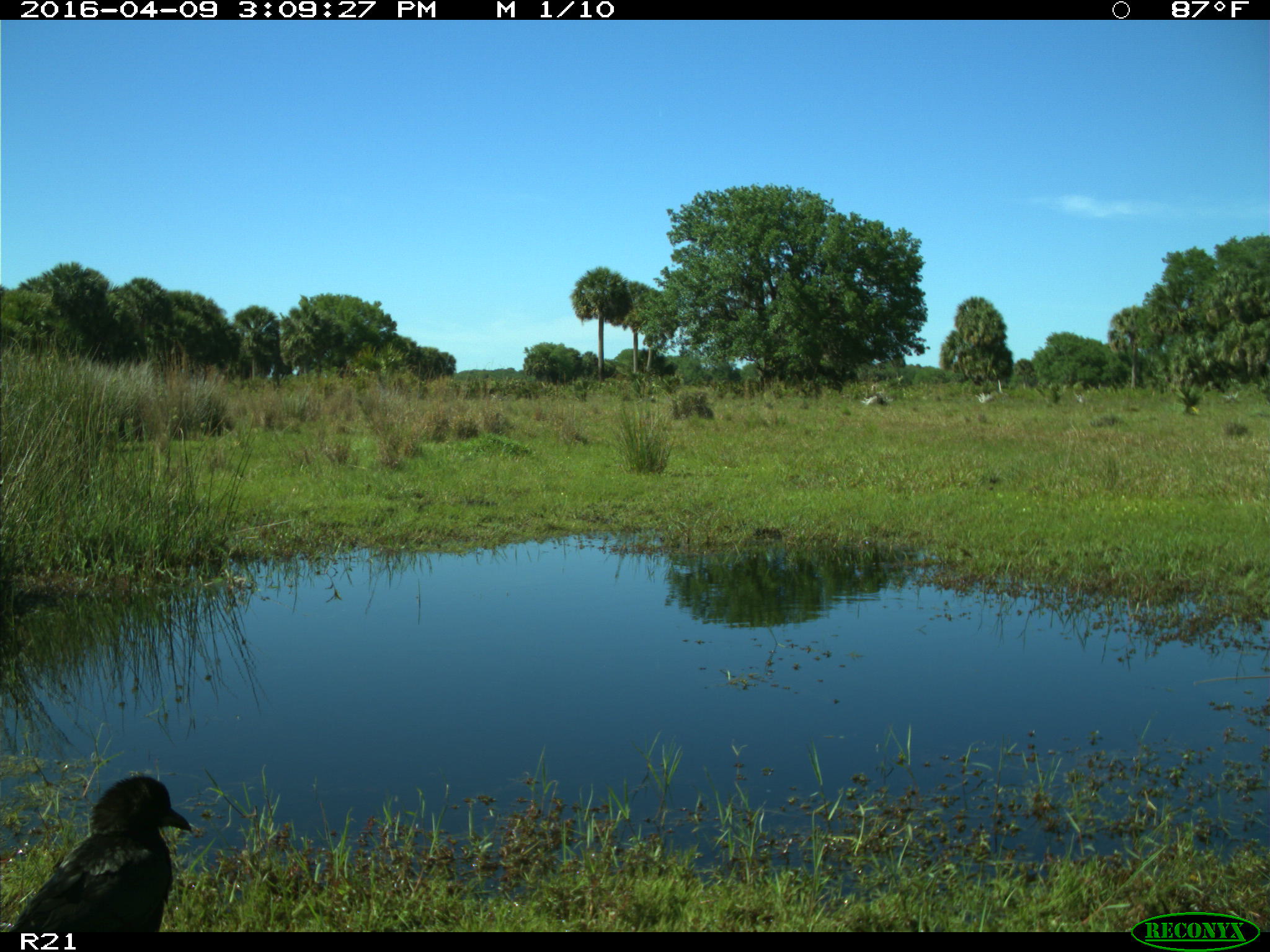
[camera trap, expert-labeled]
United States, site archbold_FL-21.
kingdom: Animalia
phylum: Chordata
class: Aves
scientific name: Aves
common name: birds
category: unidentified bird